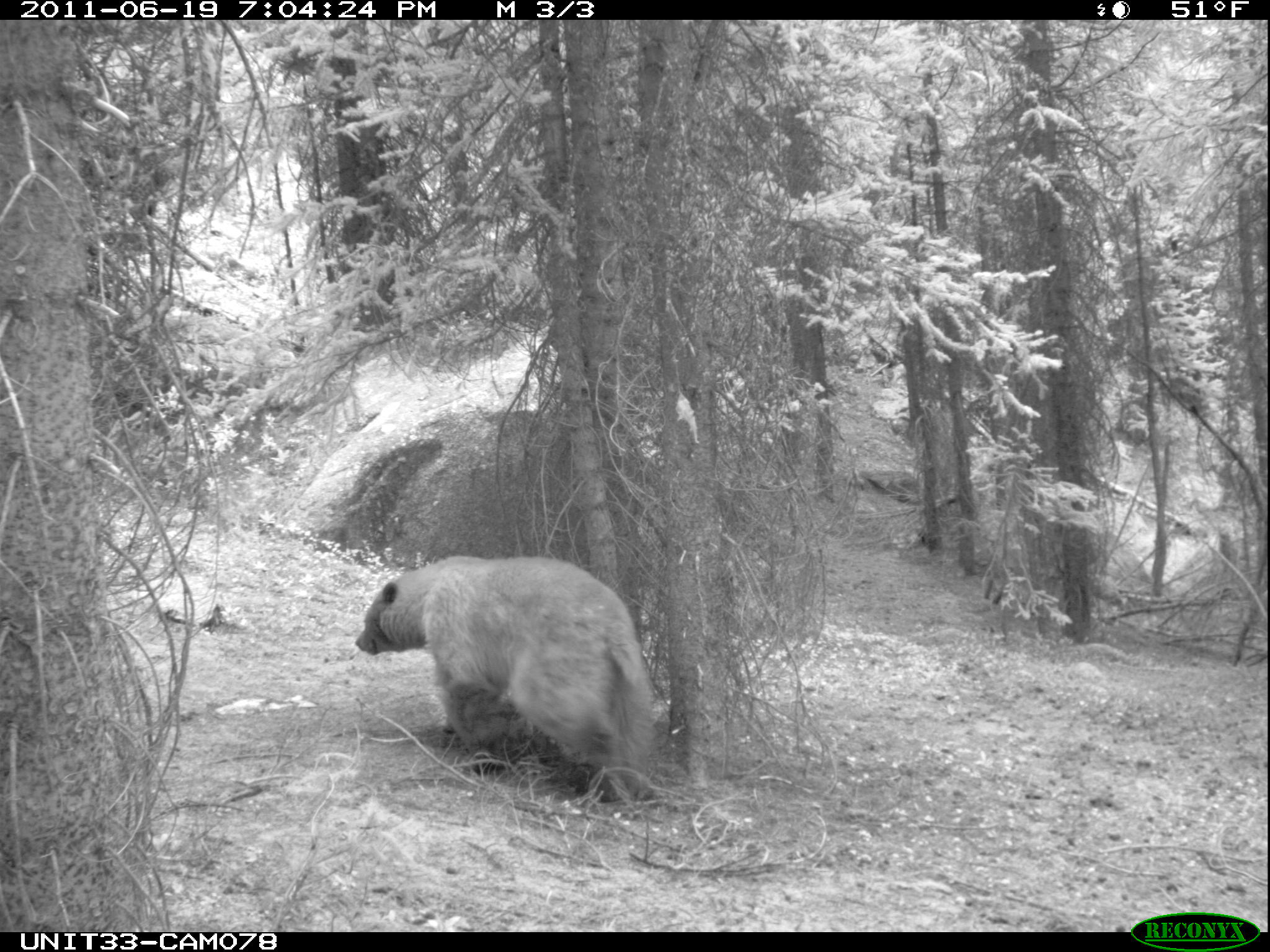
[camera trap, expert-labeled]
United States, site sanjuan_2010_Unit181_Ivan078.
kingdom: Animalia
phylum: Chordata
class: Mammalia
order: Carnivora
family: Ursidae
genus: Ursus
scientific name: Ursus americanus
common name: american black bear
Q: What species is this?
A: Ursus americanus (american black bear).